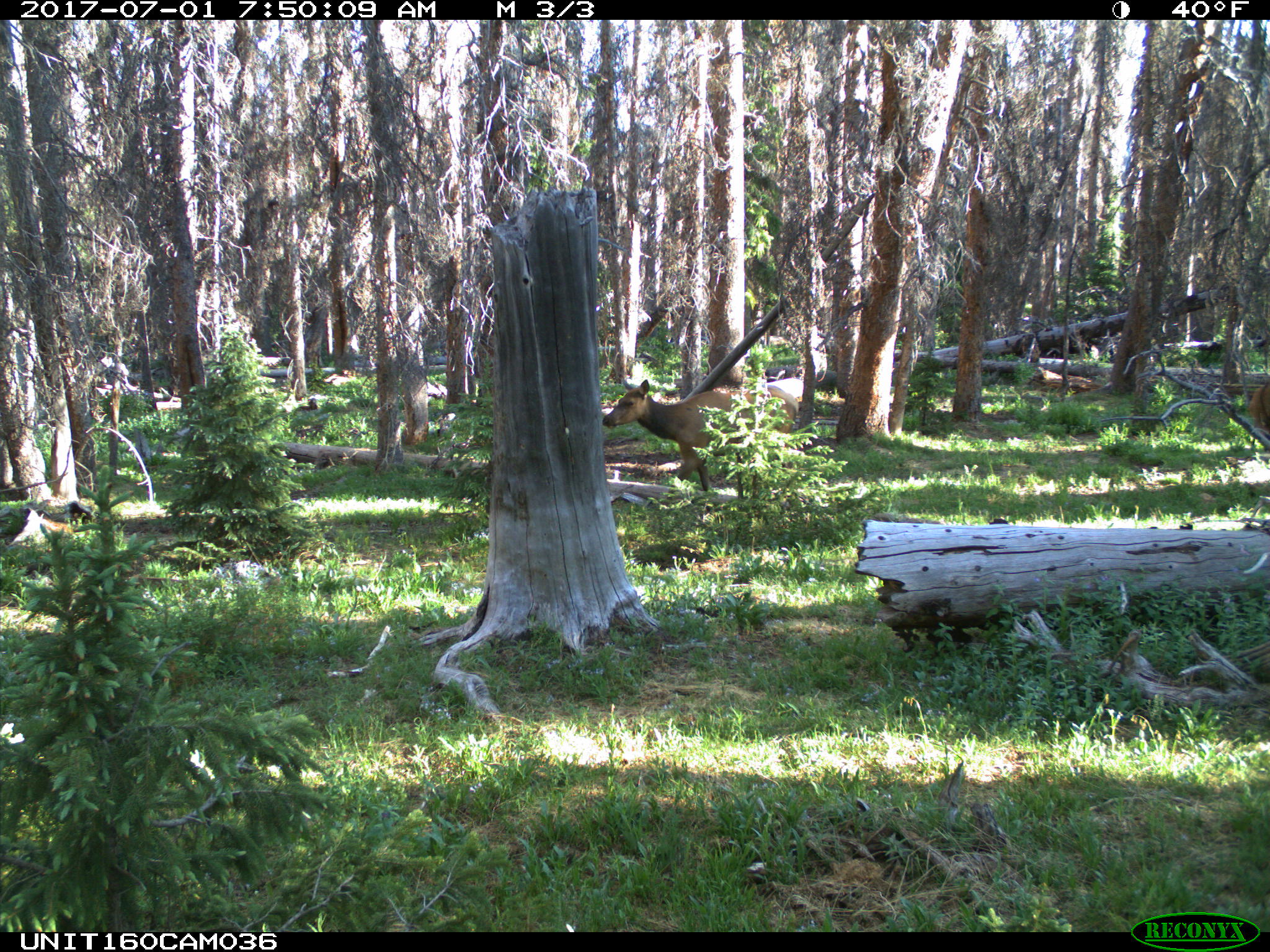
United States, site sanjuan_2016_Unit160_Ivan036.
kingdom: Animalia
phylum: Chordata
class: Mammalia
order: Artiodactyla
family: Cervidae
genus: Cervus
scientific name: Cervus elaphus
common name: red deer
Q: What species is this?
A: Cervus elaphus (red deer).